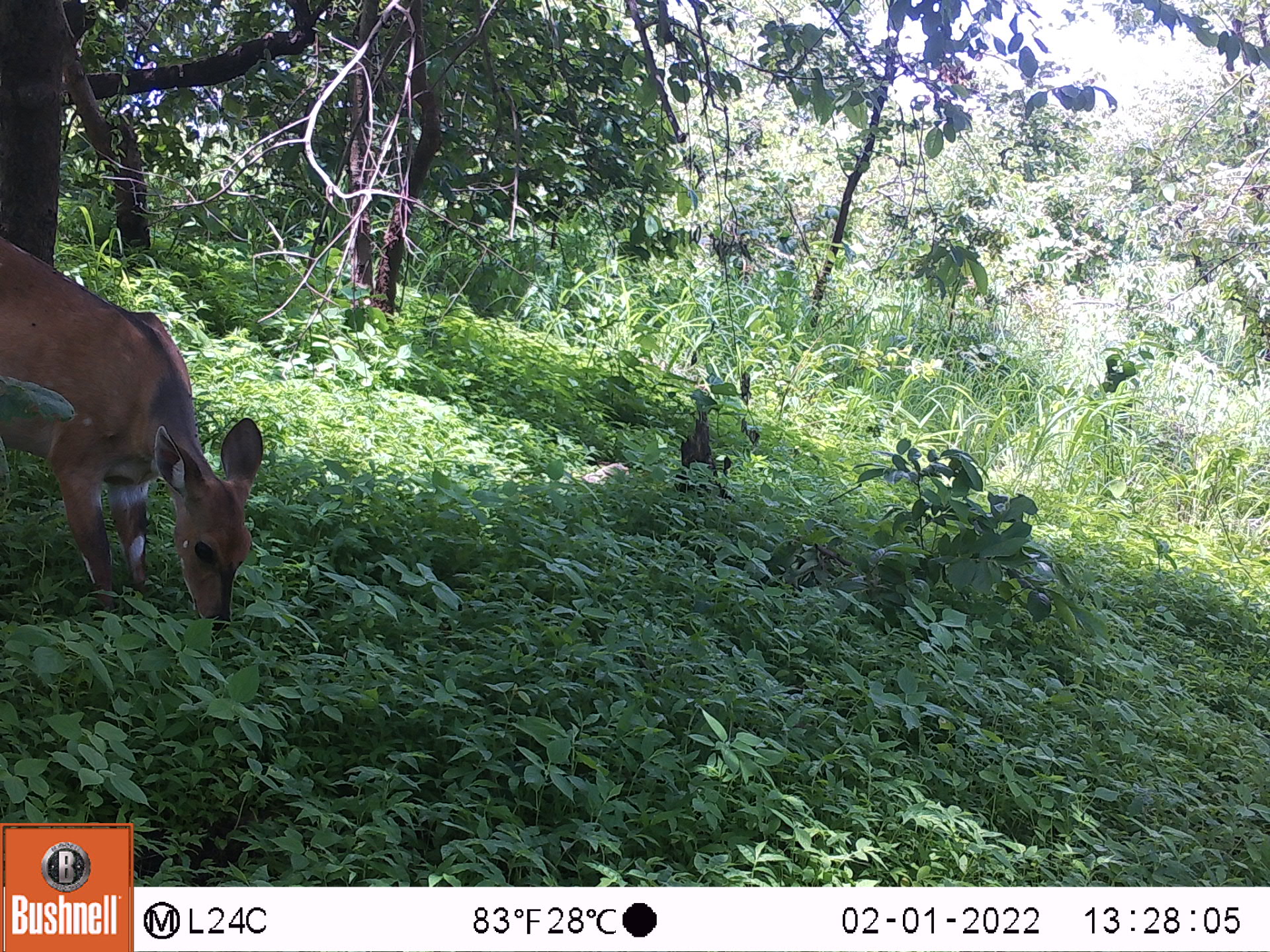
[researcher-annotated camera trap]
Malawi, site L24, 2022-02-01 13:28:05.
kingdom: Animalia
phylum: Chordata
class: Mammalia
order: Artiodactyla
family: Bovidae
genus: Tragelaphus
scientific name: Tragelaphus sylvaticus sylvaticus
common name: cape bushbuck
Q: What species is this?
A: Cape bushbuck (Tragelaphus sylvaticus sylvaticus).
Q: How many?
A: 1.